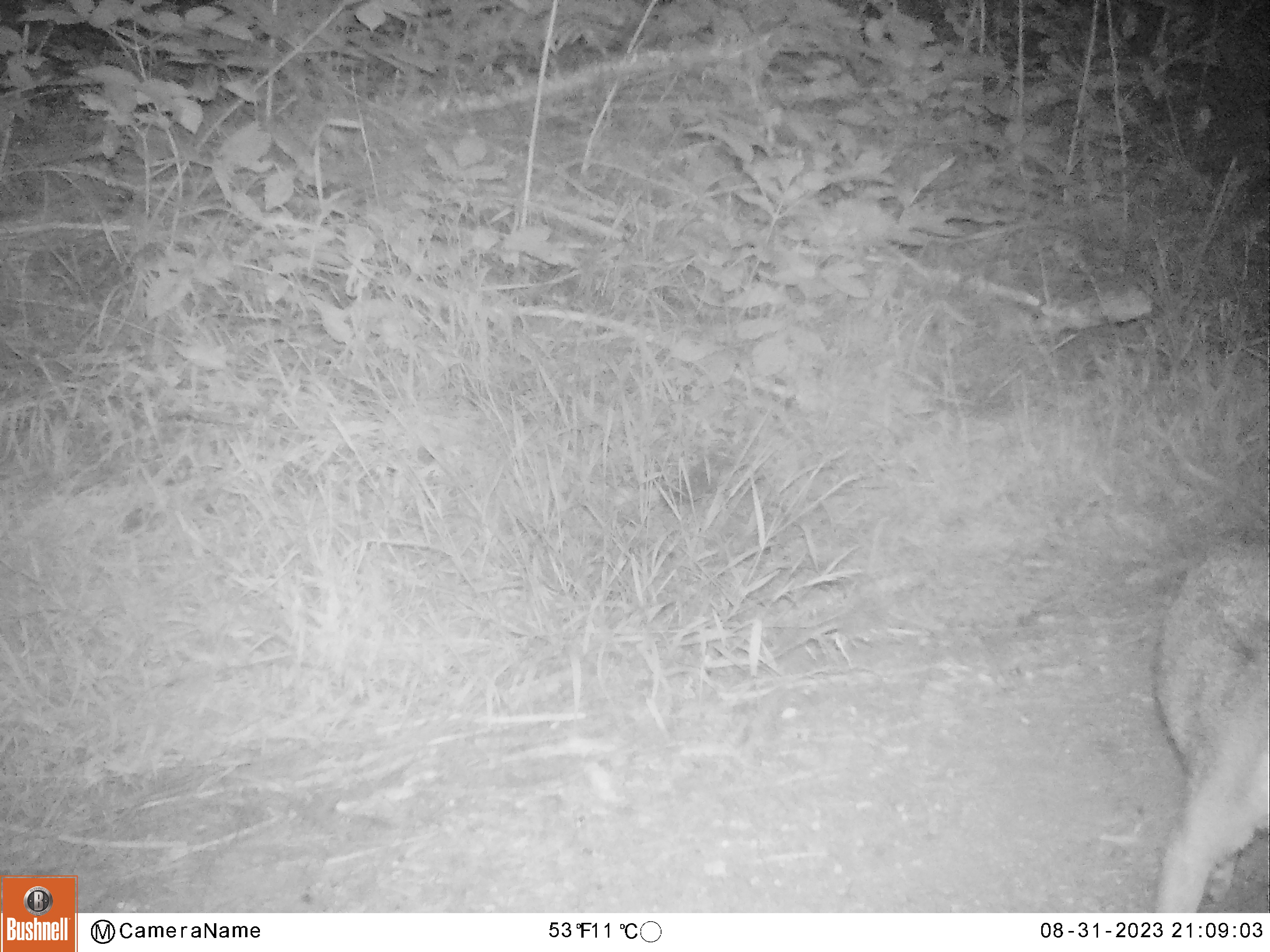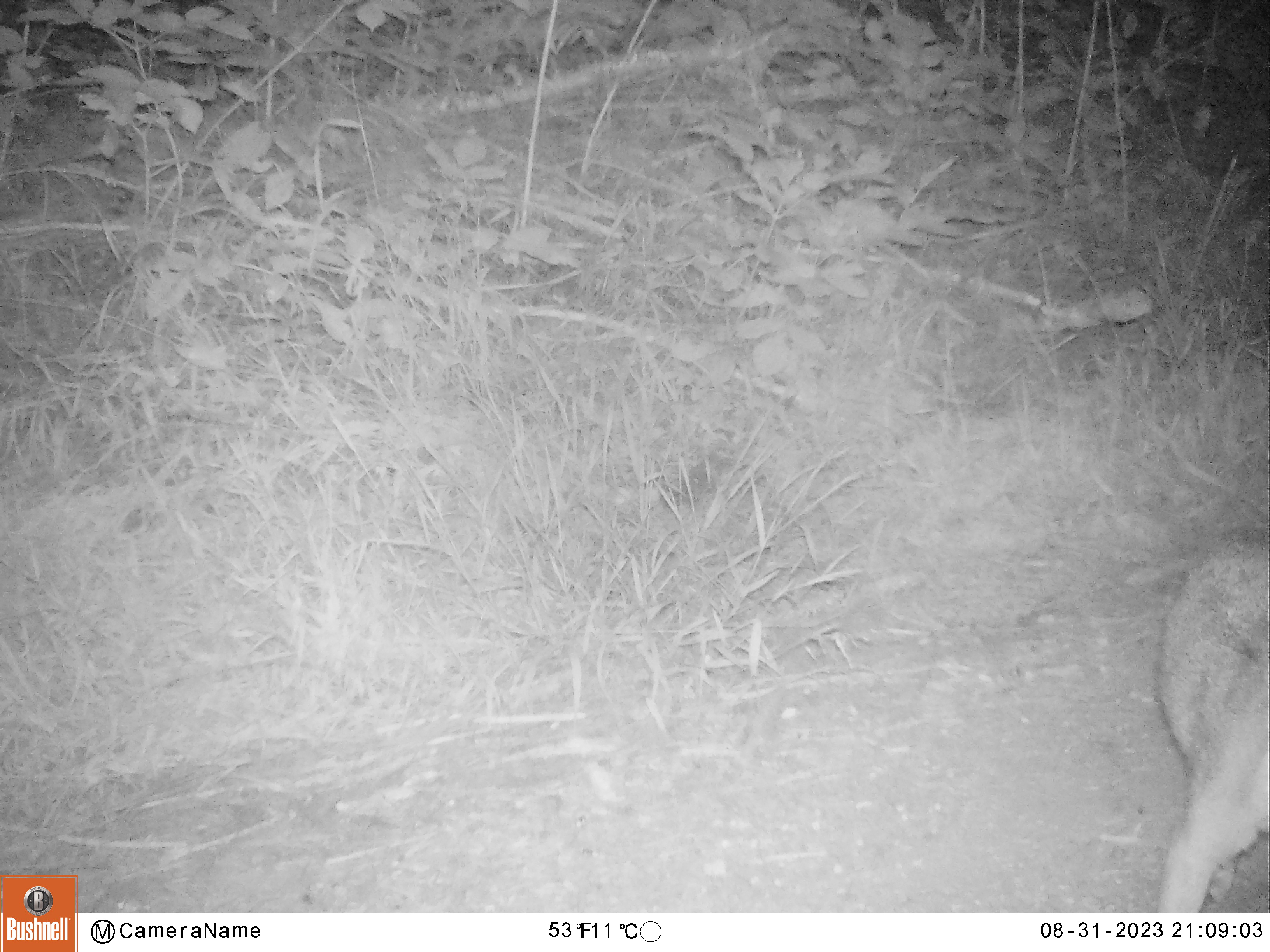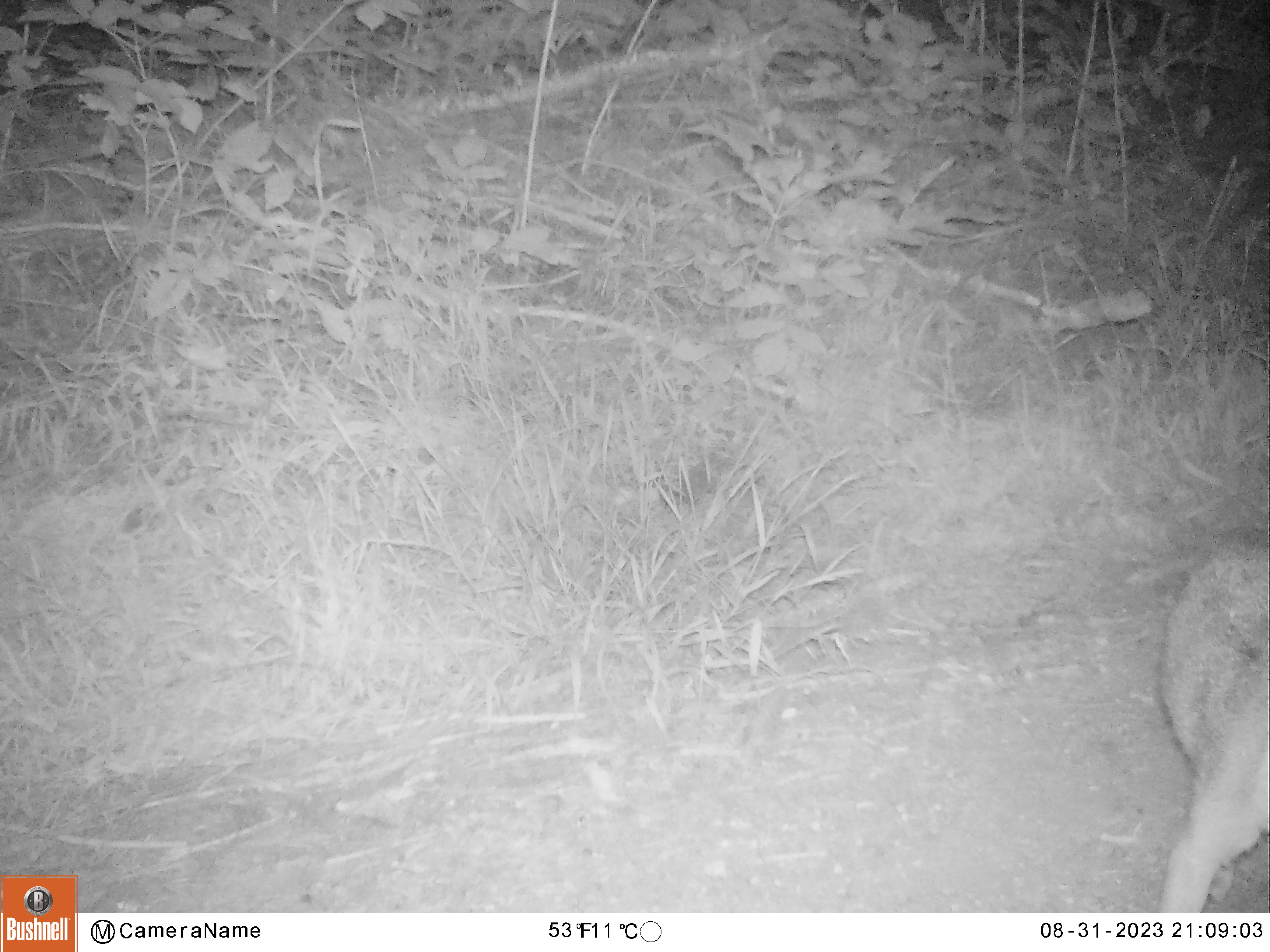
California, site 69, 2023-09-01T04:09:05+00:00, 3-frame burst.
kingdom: Animalia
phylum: Chordata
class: Mammalia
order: Carnivora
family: Canidae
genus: Canis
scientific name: Canis latrans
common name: coyote